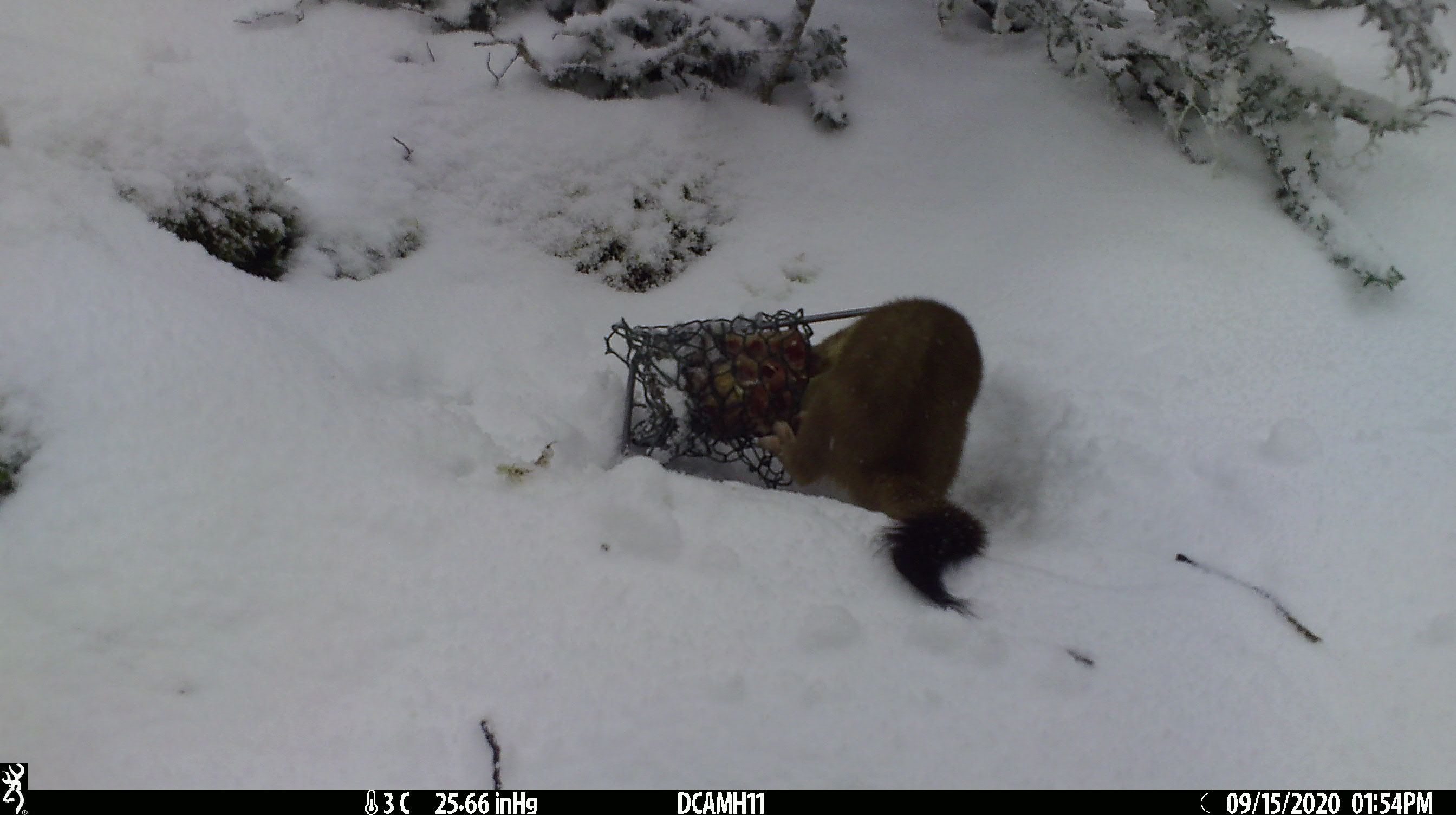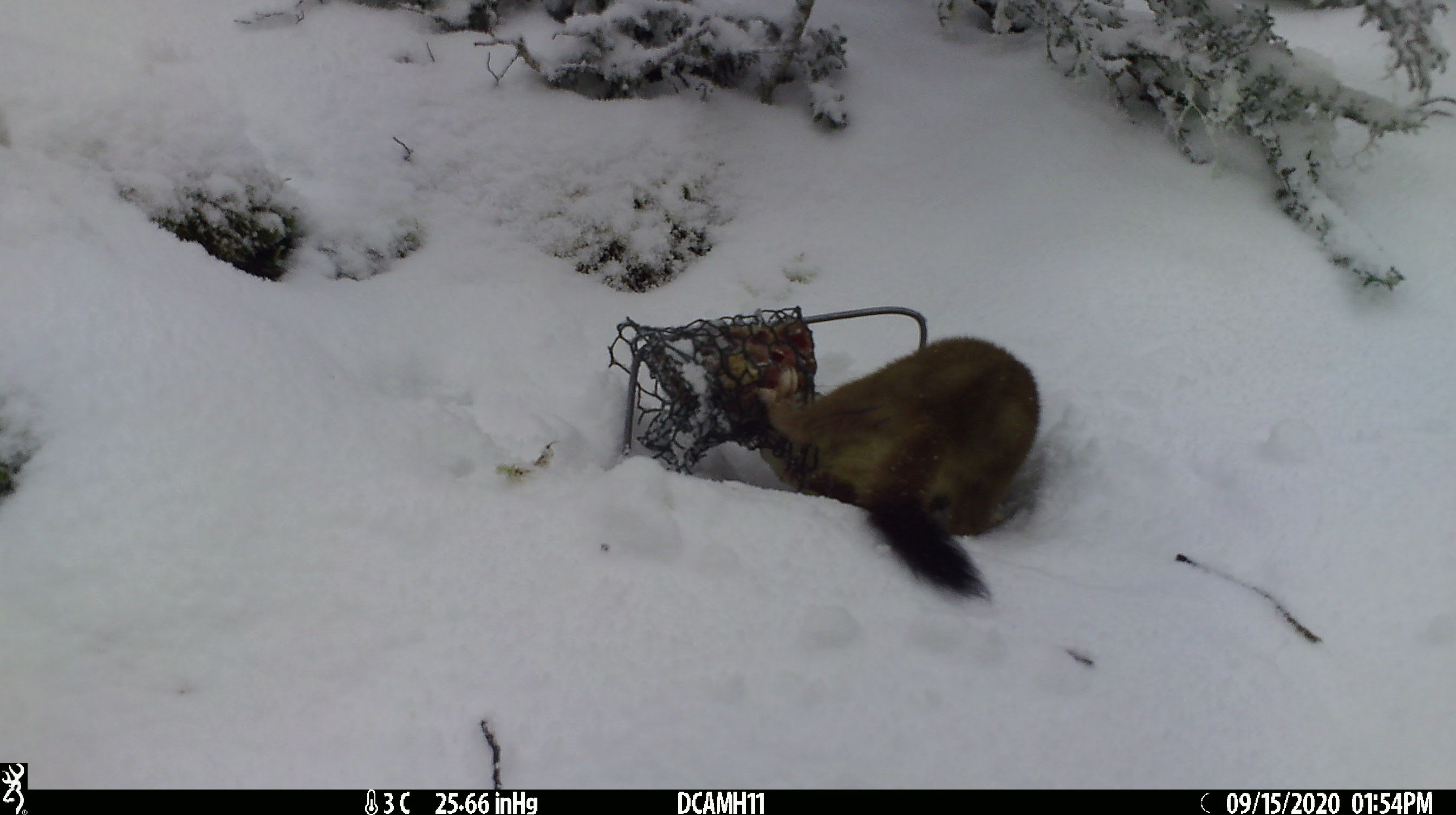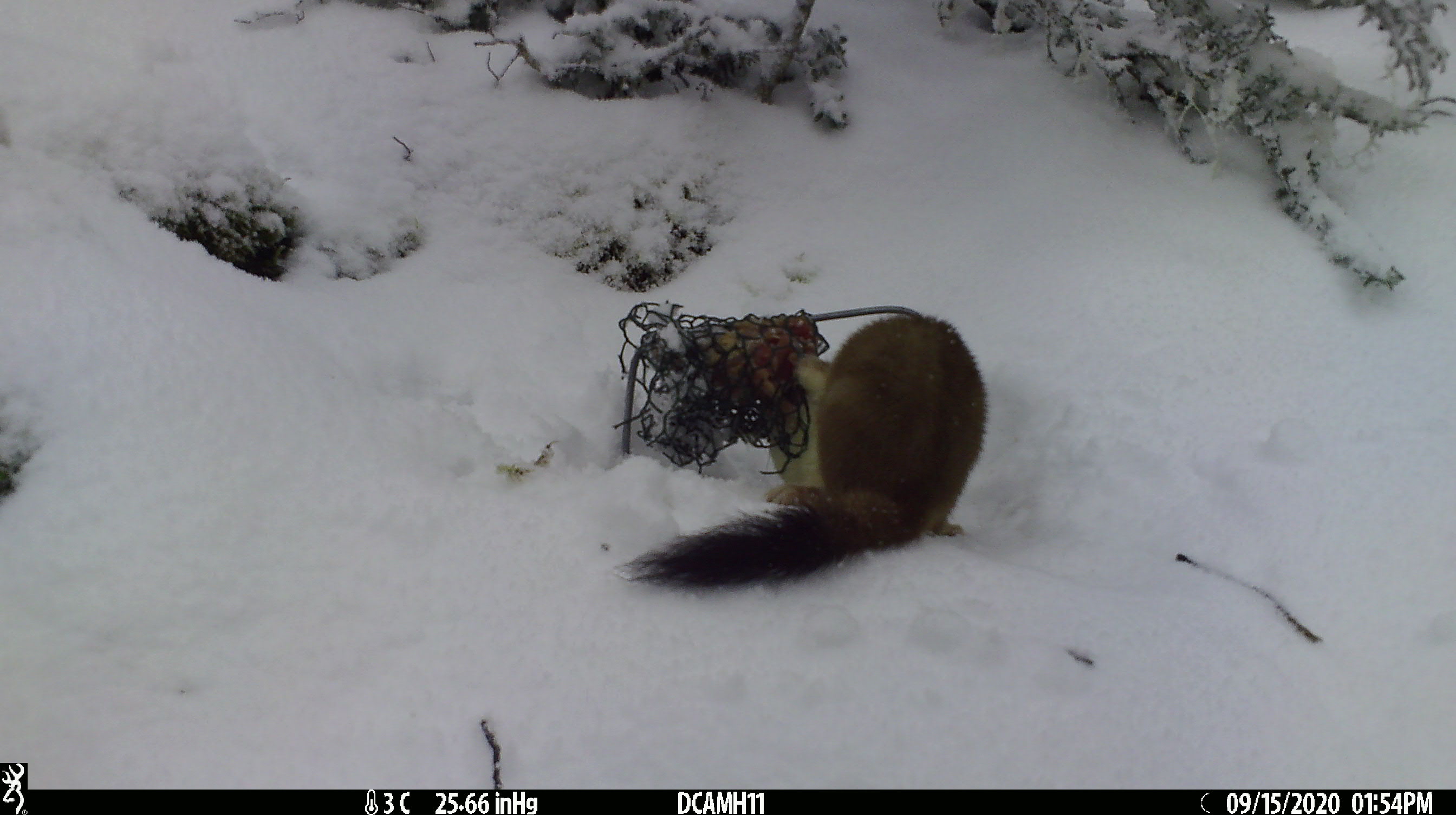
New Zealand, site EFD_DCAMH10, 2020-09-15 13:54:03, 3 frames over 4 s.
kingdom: Animalia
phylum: Chordata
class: Mammalia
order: Carnivora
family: Mustelidae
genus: Mustela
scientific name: Mustela erminea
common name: stoat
Stoat (Mustela erminea).